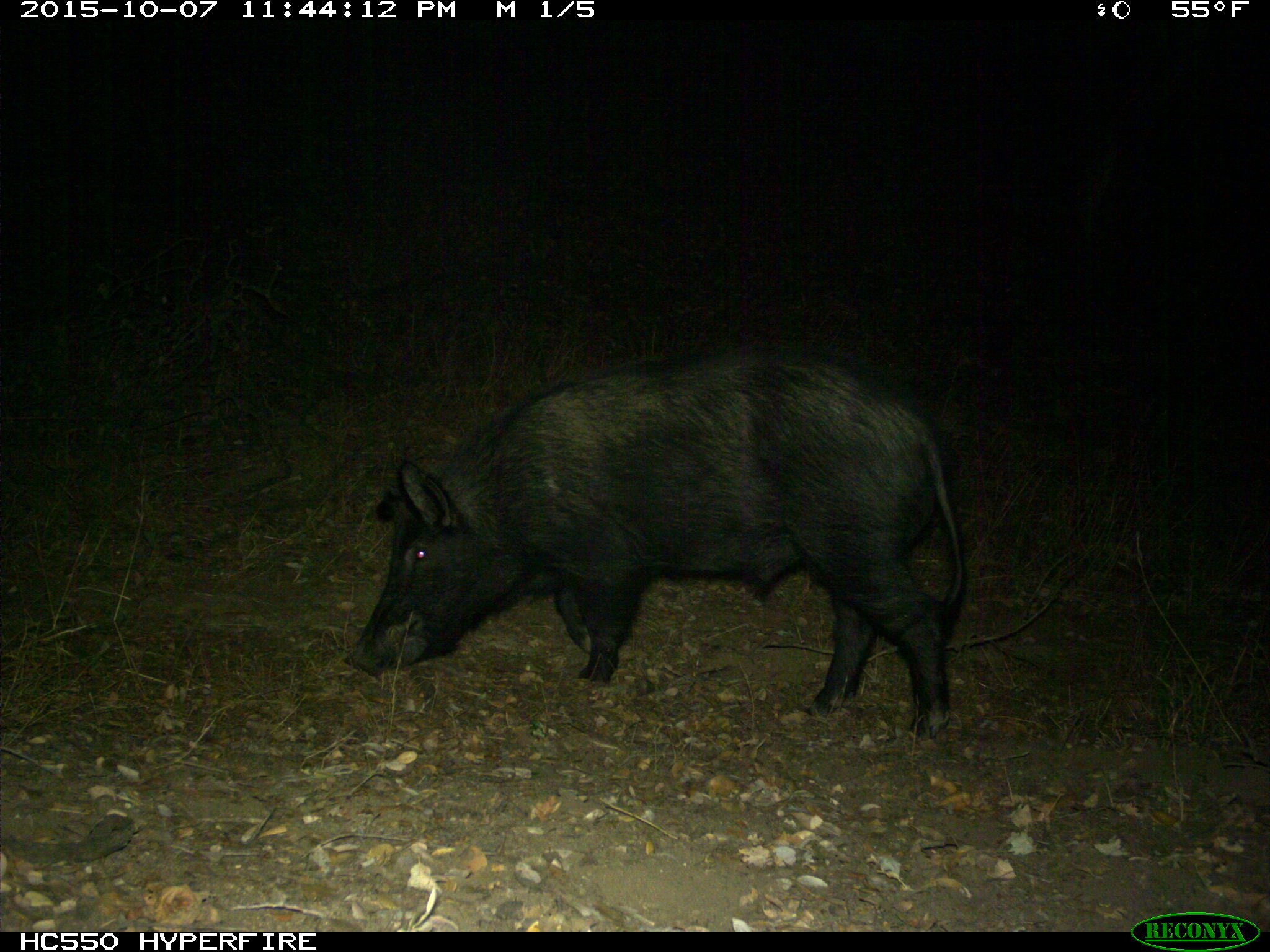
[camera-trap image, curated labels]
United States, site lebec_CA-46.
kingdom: Animalia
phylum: Chordata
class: Mammalia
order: Artiodactyla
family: Suidae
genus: Sus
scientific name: Sus scrofa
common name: wild boar